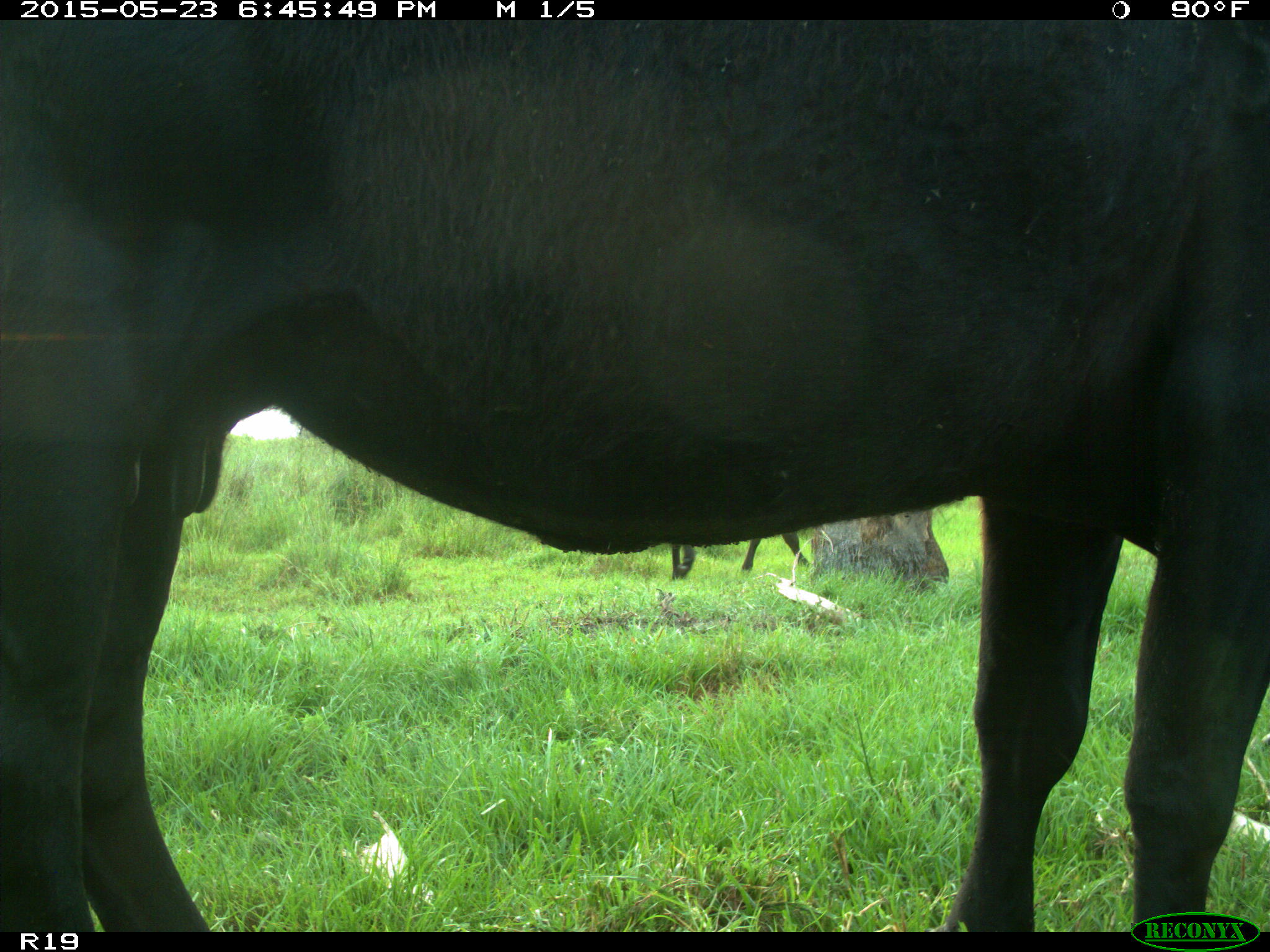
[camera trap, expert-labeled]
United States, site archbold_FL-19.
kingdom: Animalia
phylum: Chordata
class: Mammalia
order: Artiodactyla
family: Bovidae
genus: Bos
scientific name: Bos taurus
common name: domestic cow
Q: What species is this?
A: Bos taurus (domestic cow).